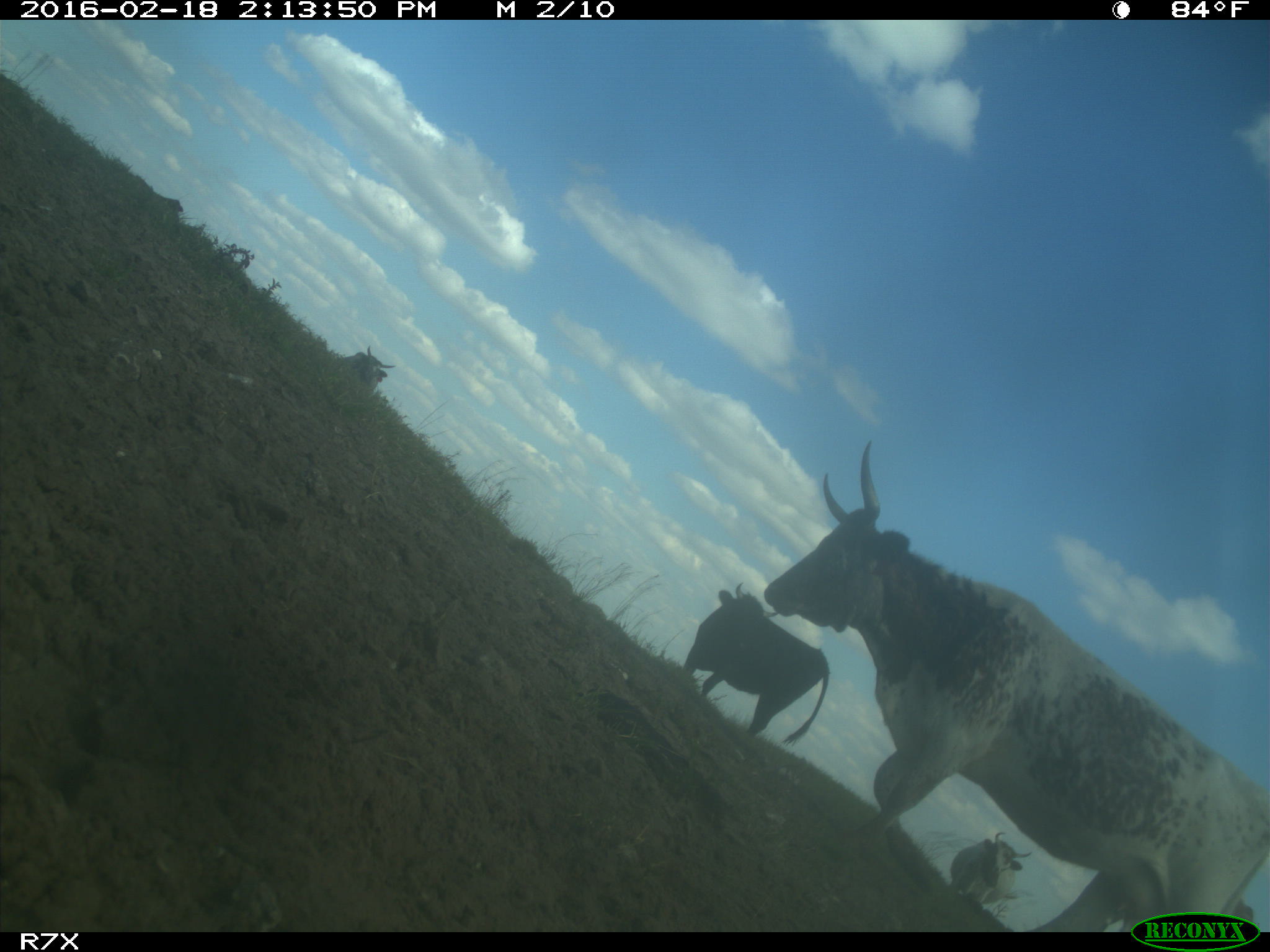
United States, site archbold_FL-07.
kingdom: Animalia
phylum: Chordata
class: Mammalia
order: Artiodactyla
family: Bovidae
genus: Bos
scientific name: Bos taurus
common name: domestic cow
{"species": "Bos taurus (domestic cow)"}